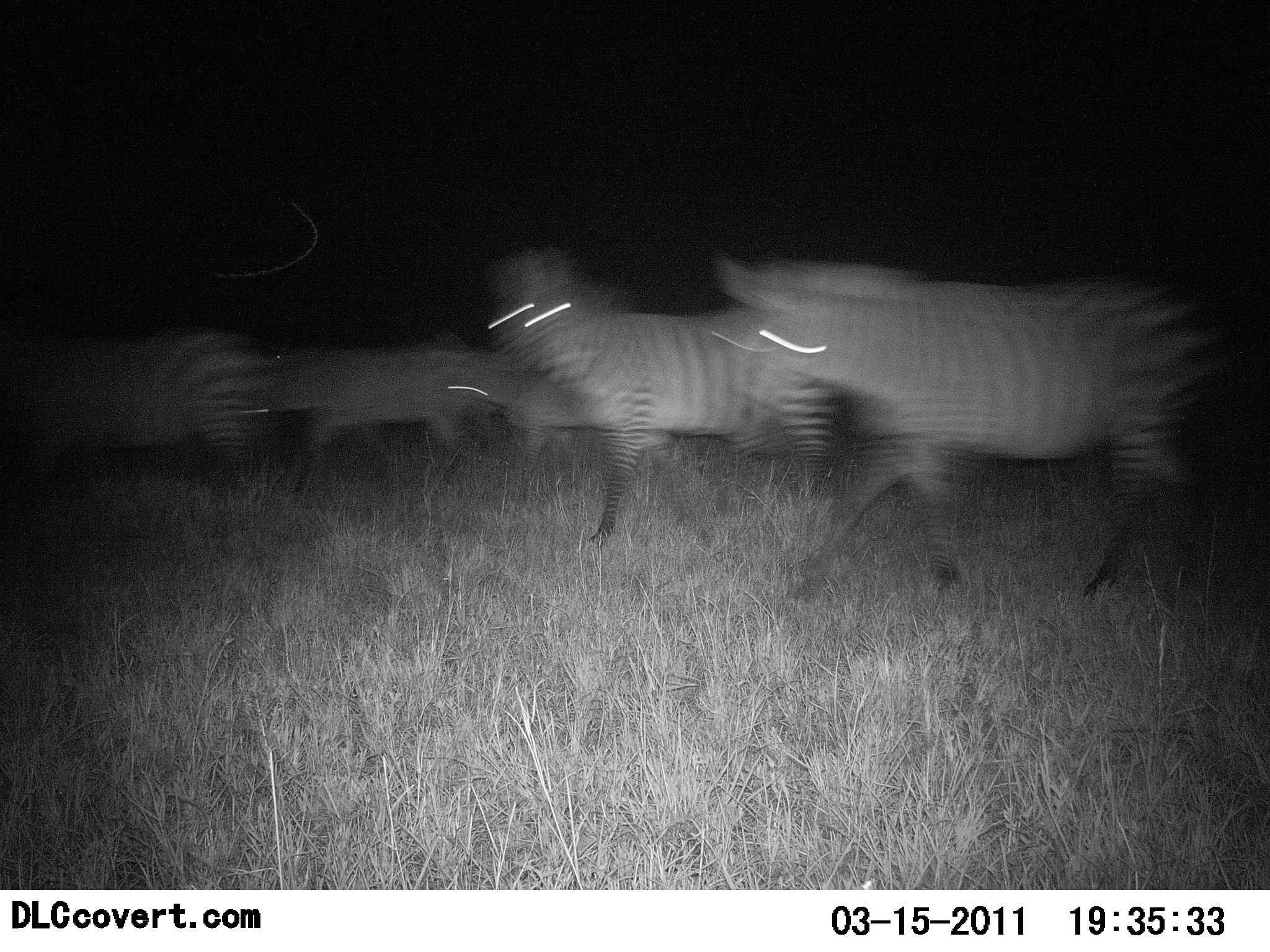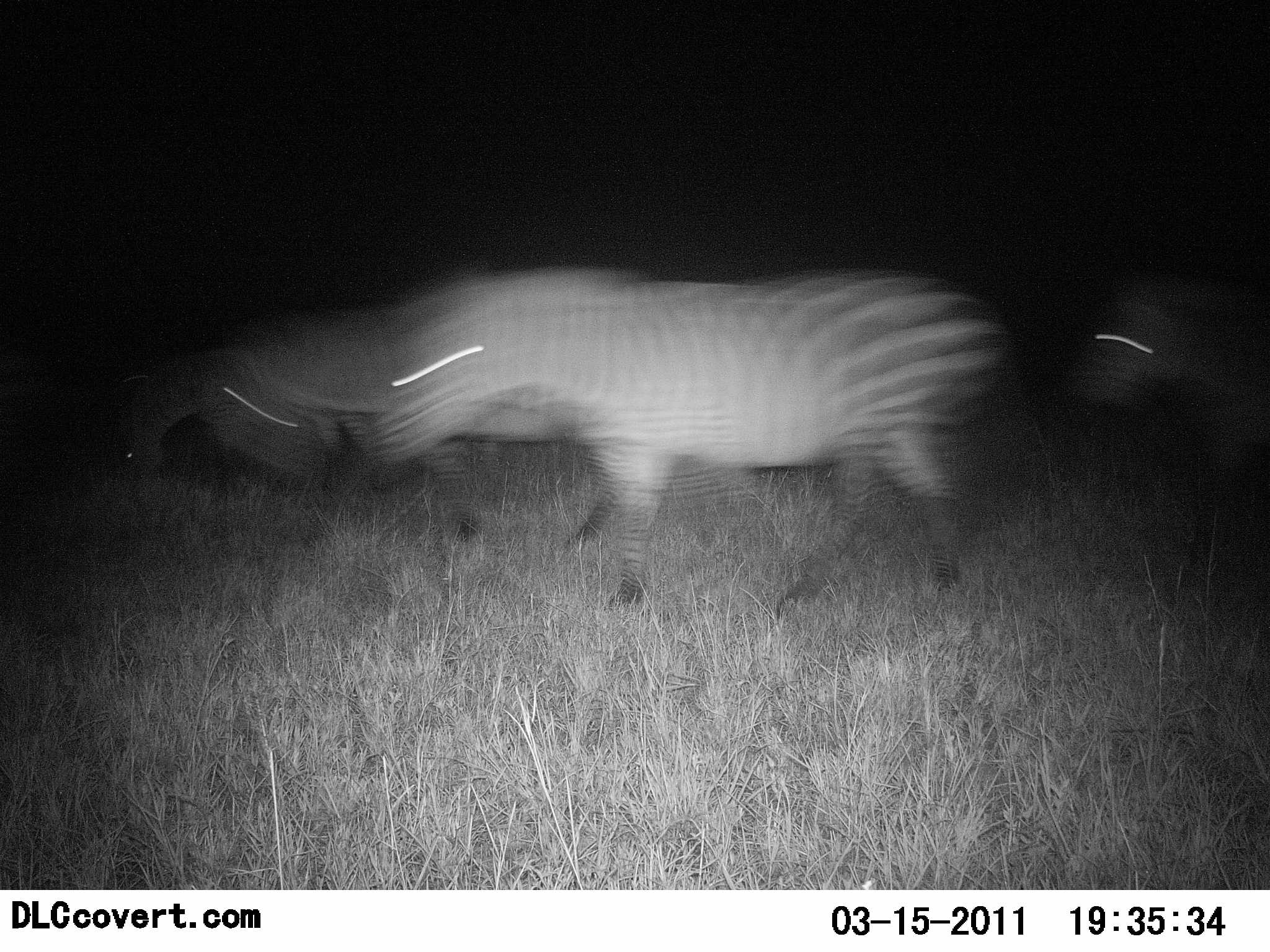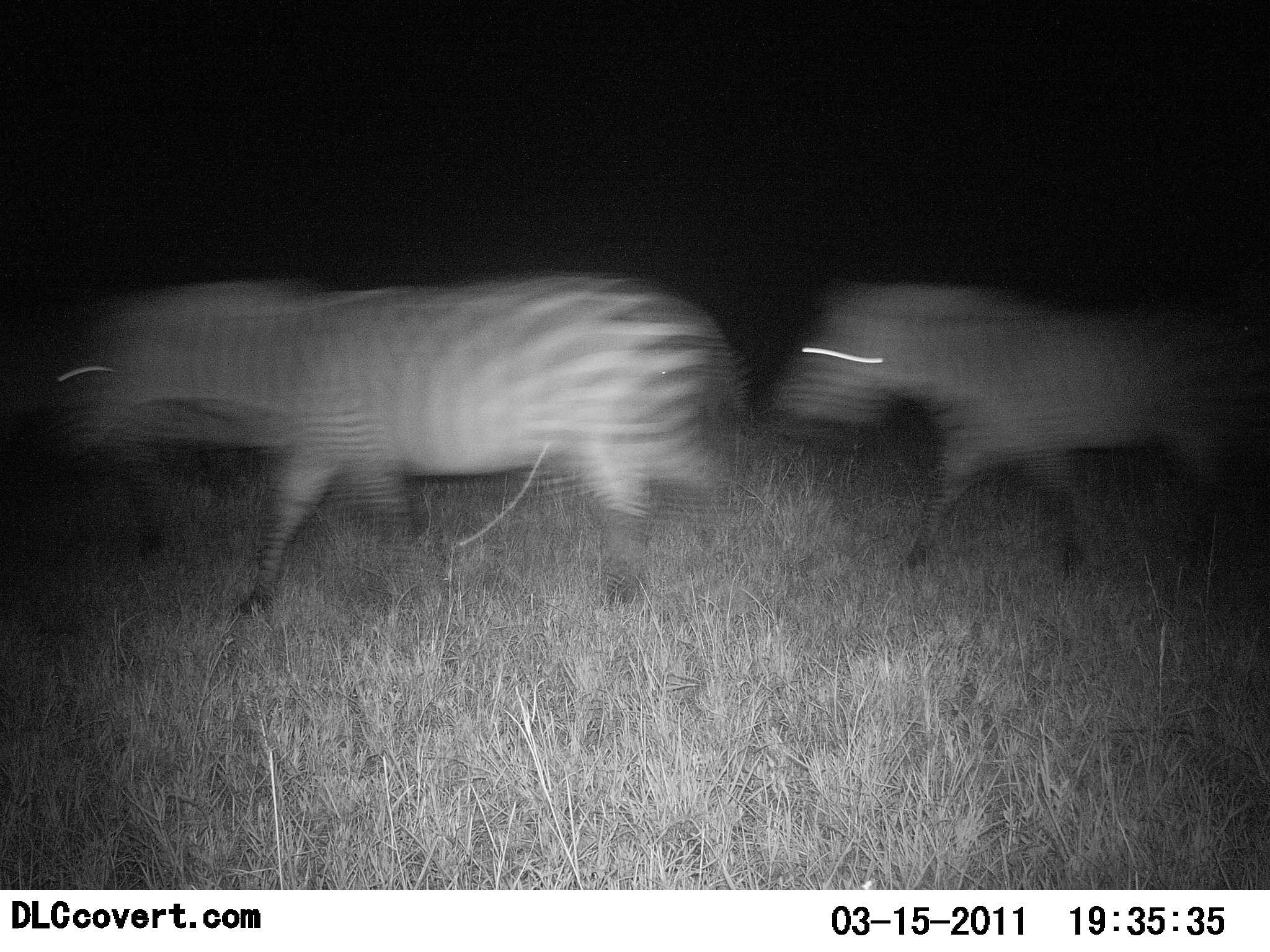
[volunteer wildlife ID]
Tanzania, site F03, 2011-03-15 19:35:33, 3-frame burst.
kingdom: Animalia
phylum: Chordata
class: Mammalia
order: Perissodactyla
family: Equidae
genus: Equus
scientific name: Equus quagga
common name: plains zebra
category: zebra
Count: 5.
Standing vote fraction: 0%.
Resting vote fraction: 0%.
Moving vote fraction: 100%.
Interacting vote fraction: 0%.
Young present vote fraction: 0%.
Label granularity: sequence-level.